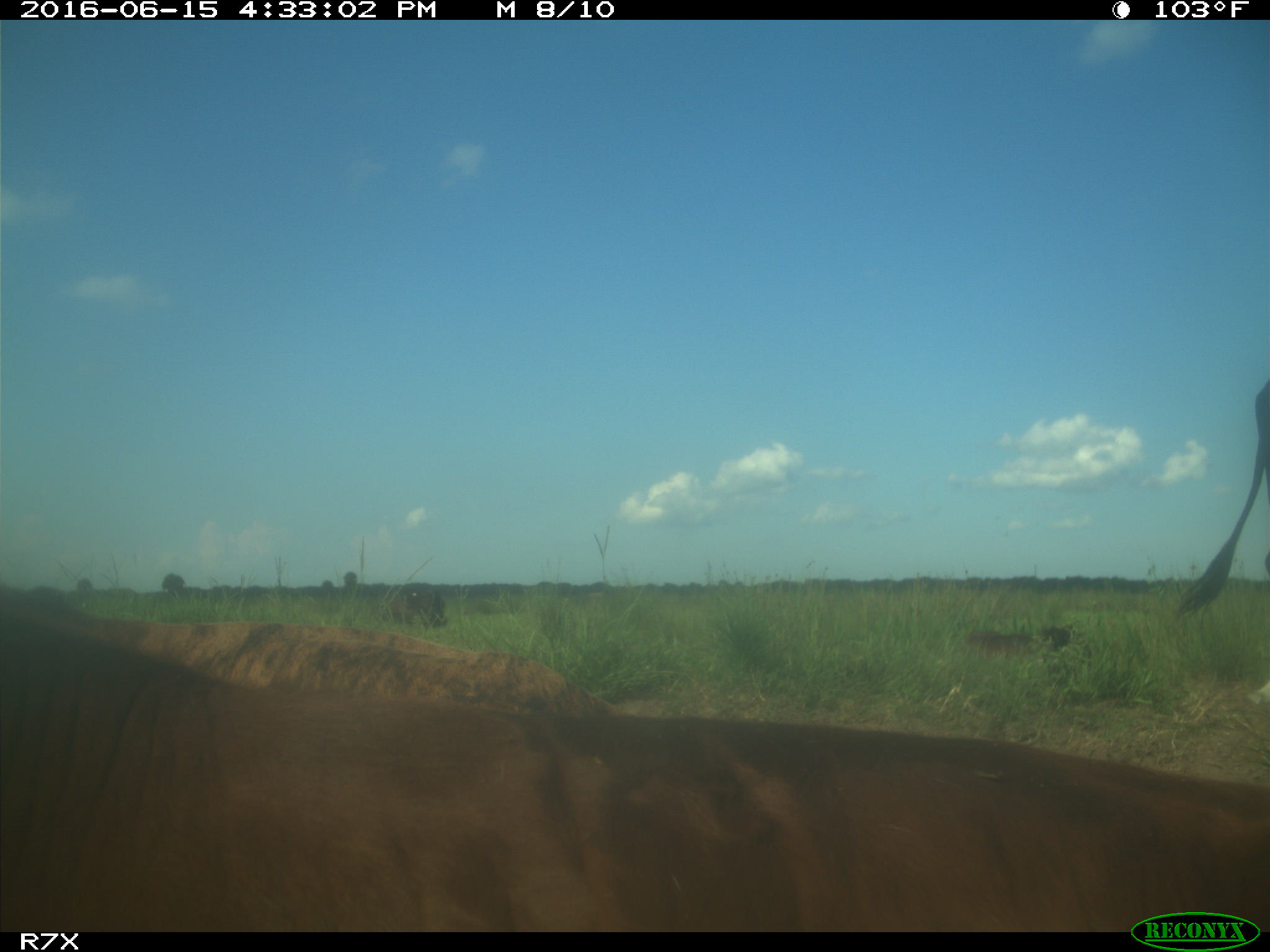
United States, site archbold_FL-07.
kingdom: Animalia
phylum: Chordata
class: Mammalia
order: Artiodactyla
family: Bovidae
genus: Bos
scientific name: Bos taurus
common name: domestic cow